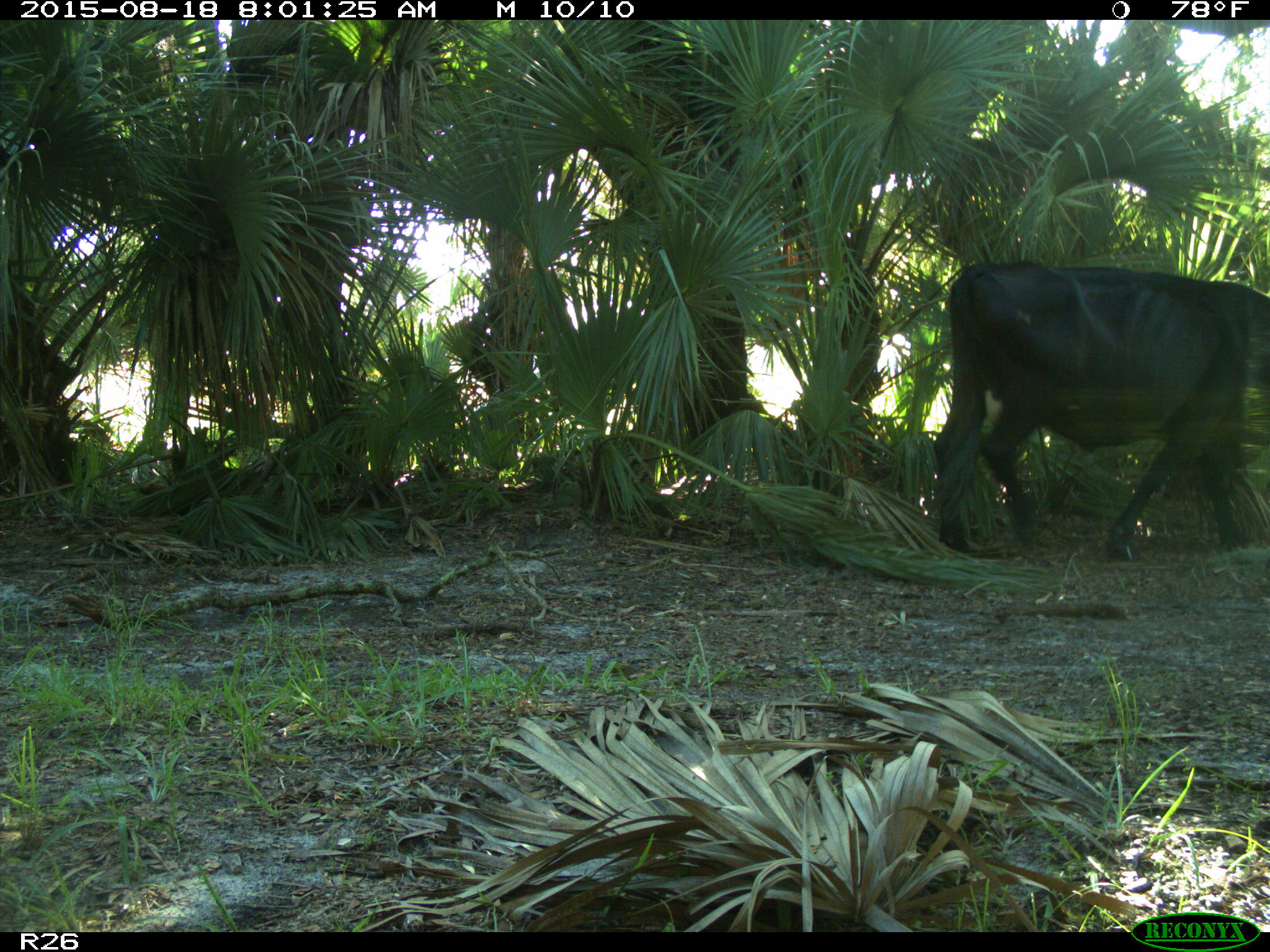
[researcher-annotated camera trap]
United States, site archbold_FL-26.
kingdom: Animalia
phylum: Chordata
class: Mammalia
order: Artiodactyla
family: Bovidae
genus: Bos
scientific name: Bos taurus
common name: domestic cow